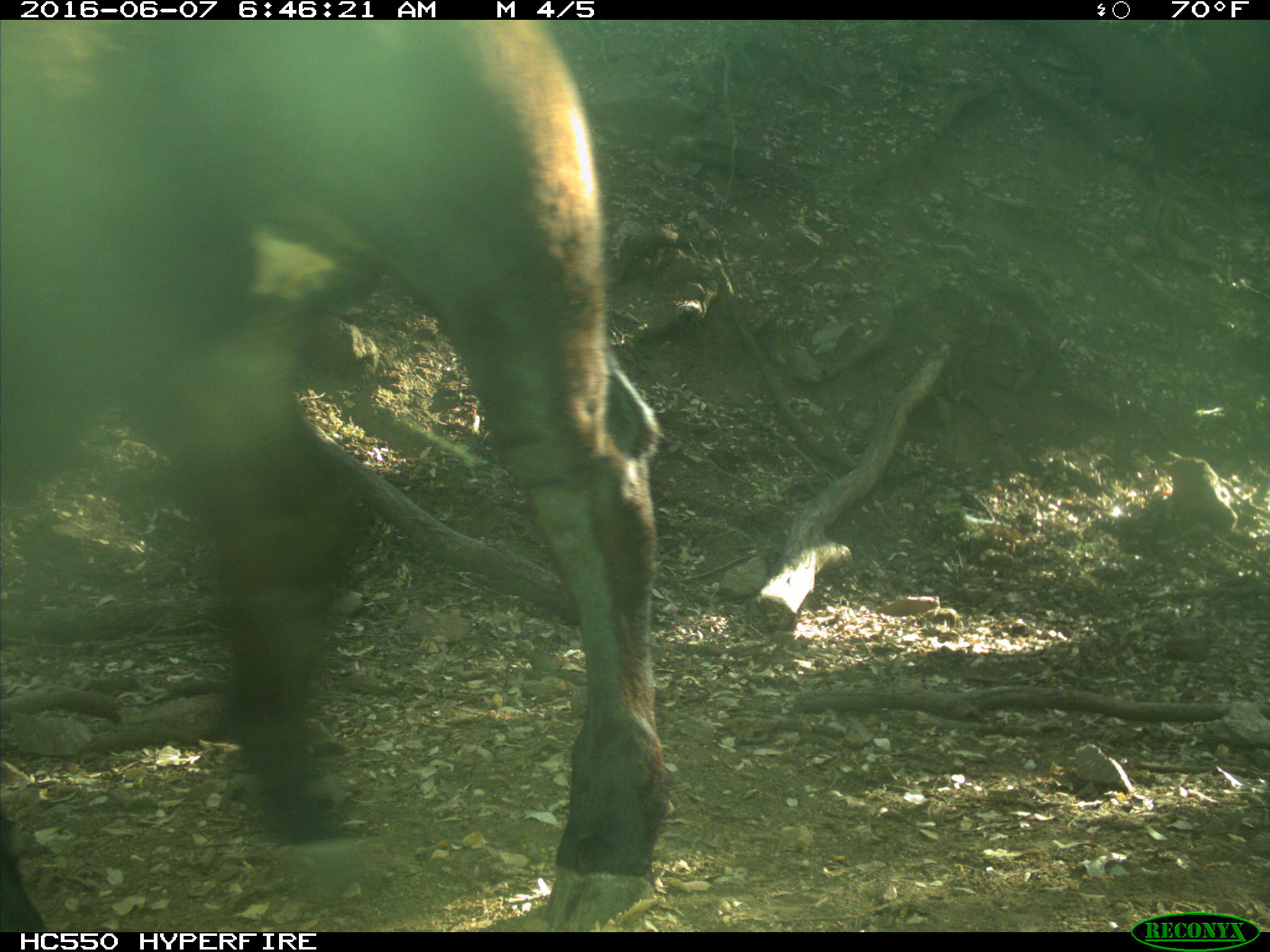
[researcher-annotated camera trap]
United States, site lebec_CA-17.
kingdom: Animalia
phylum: Chordata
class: Mammalia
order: Artiodactyla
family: Bovidae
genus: Bos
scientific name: Bos taurus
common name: domestic cow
Bos taurus (domestic cow).